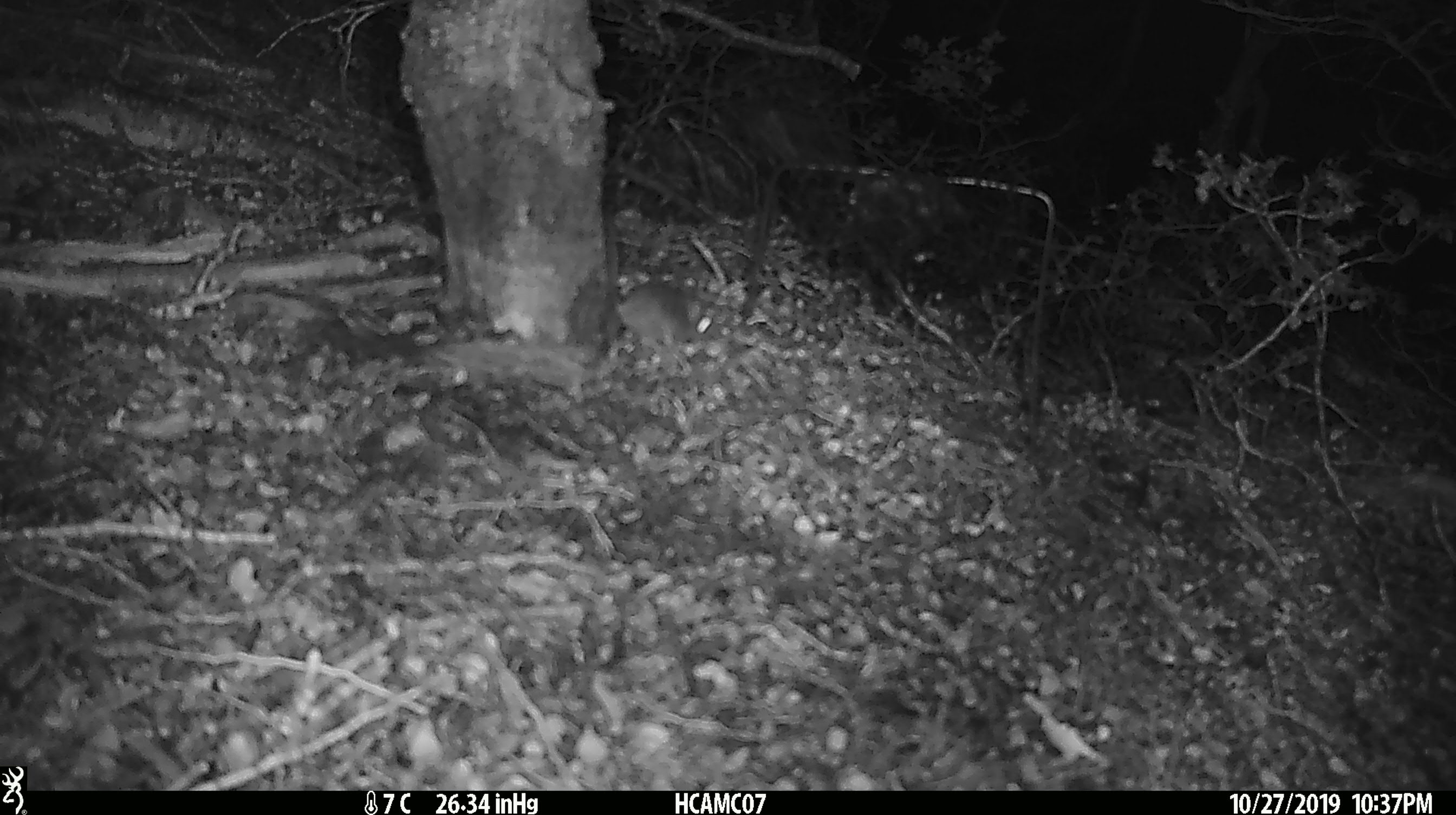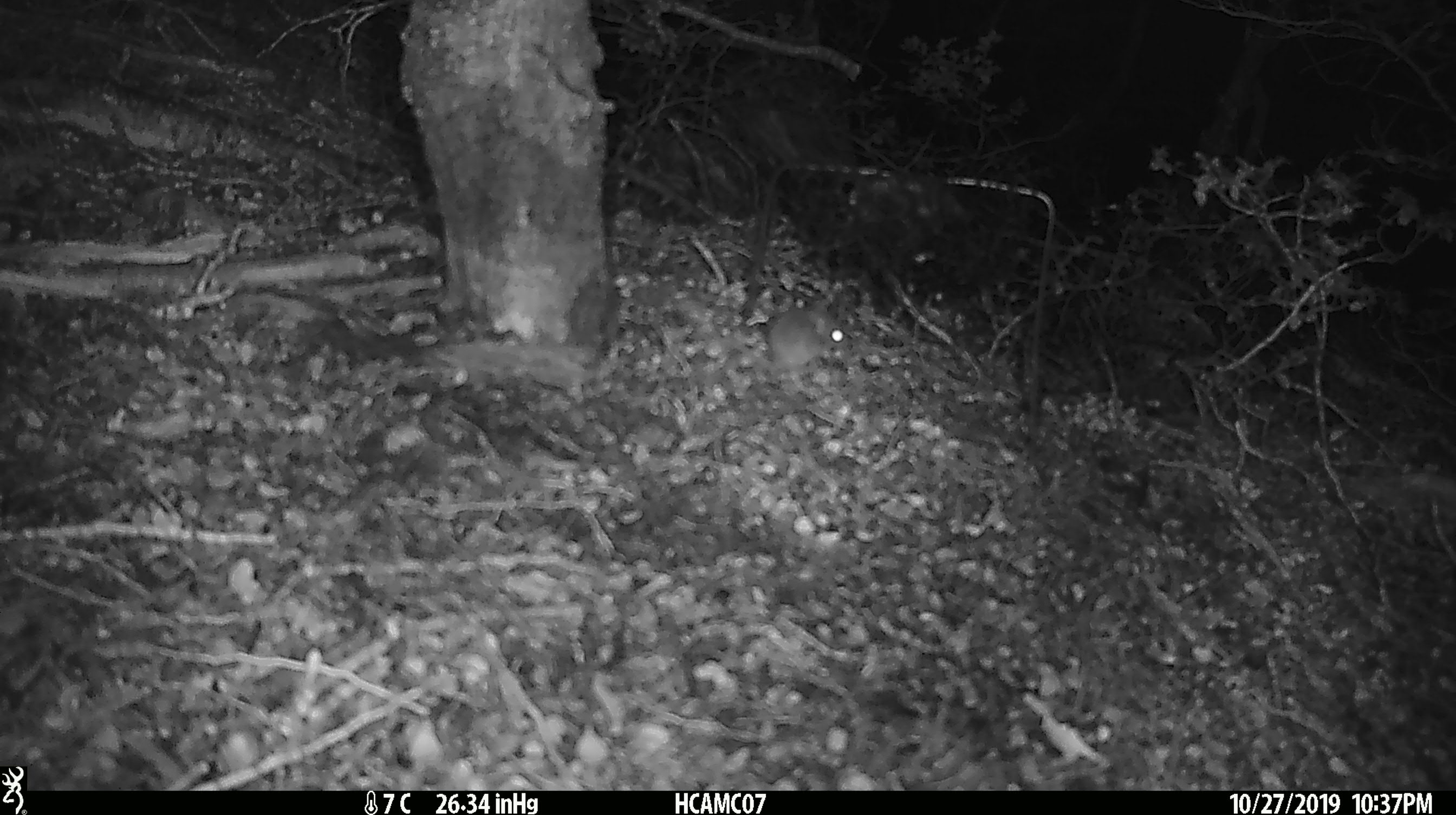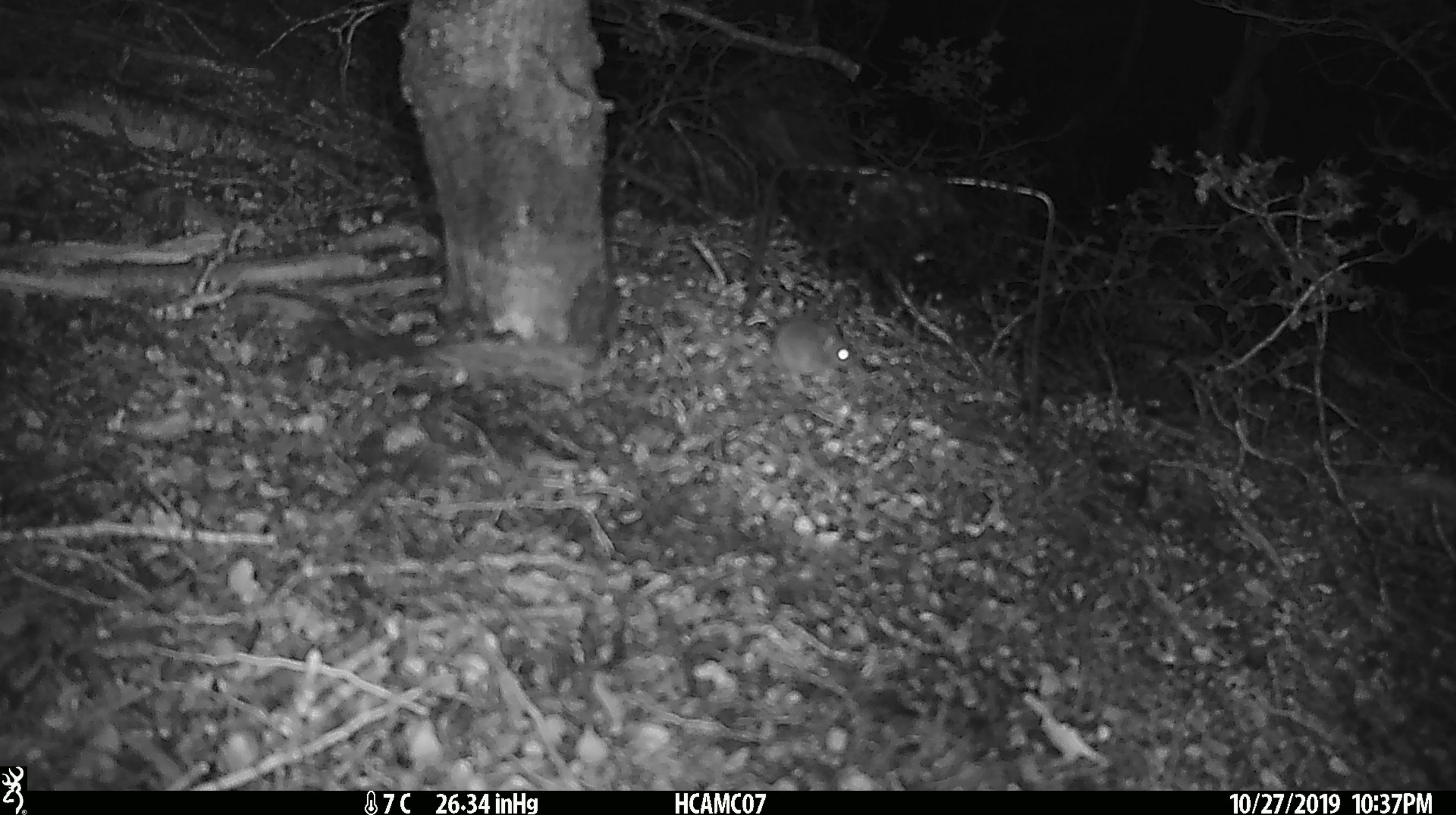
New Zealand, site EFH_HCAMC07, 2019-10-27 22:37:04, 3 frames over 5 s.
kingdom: Animalia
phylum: Chordata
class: Mammalia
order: Rodentia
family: Muridae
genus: Mus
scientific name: Mus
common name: mouse